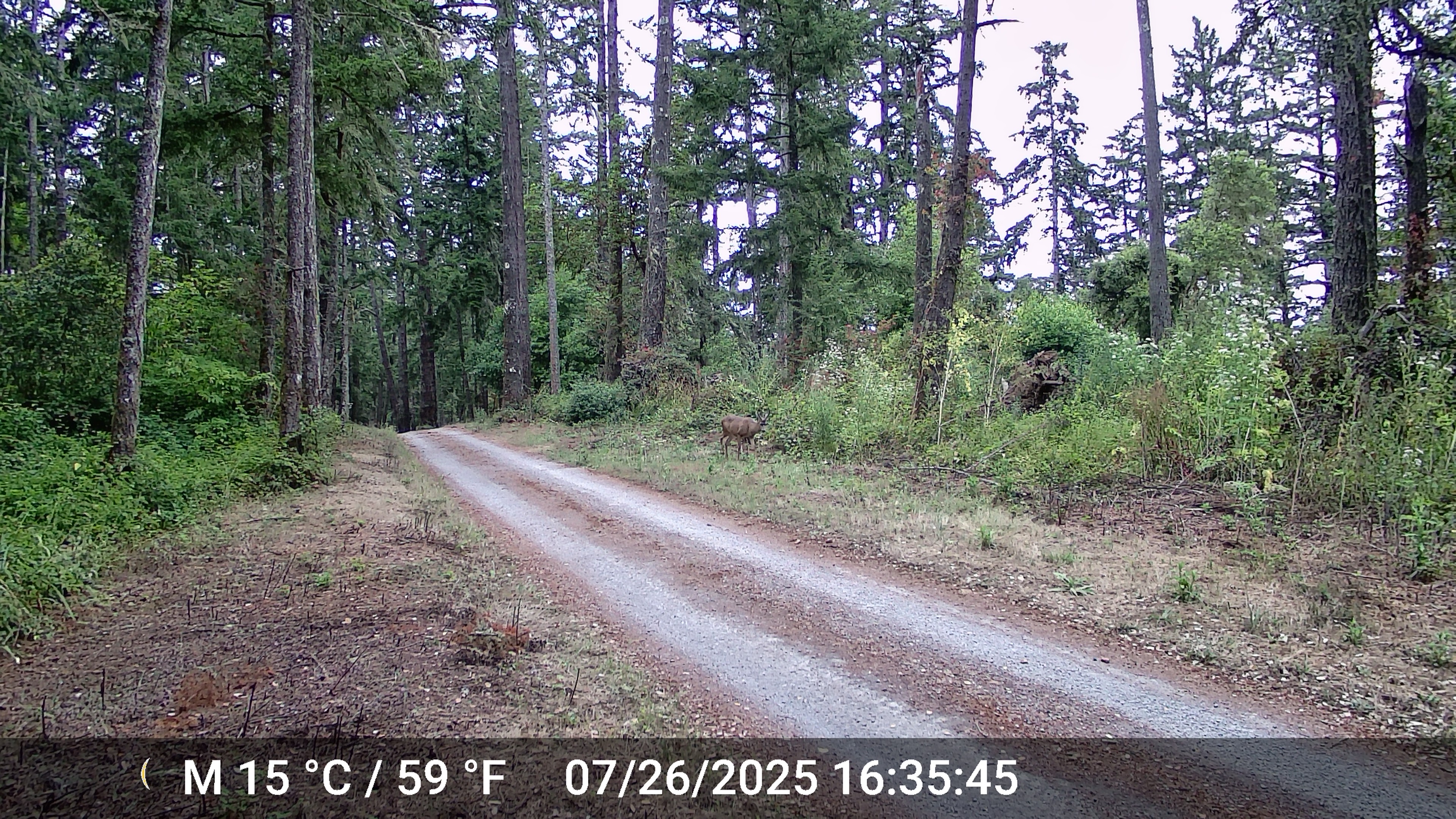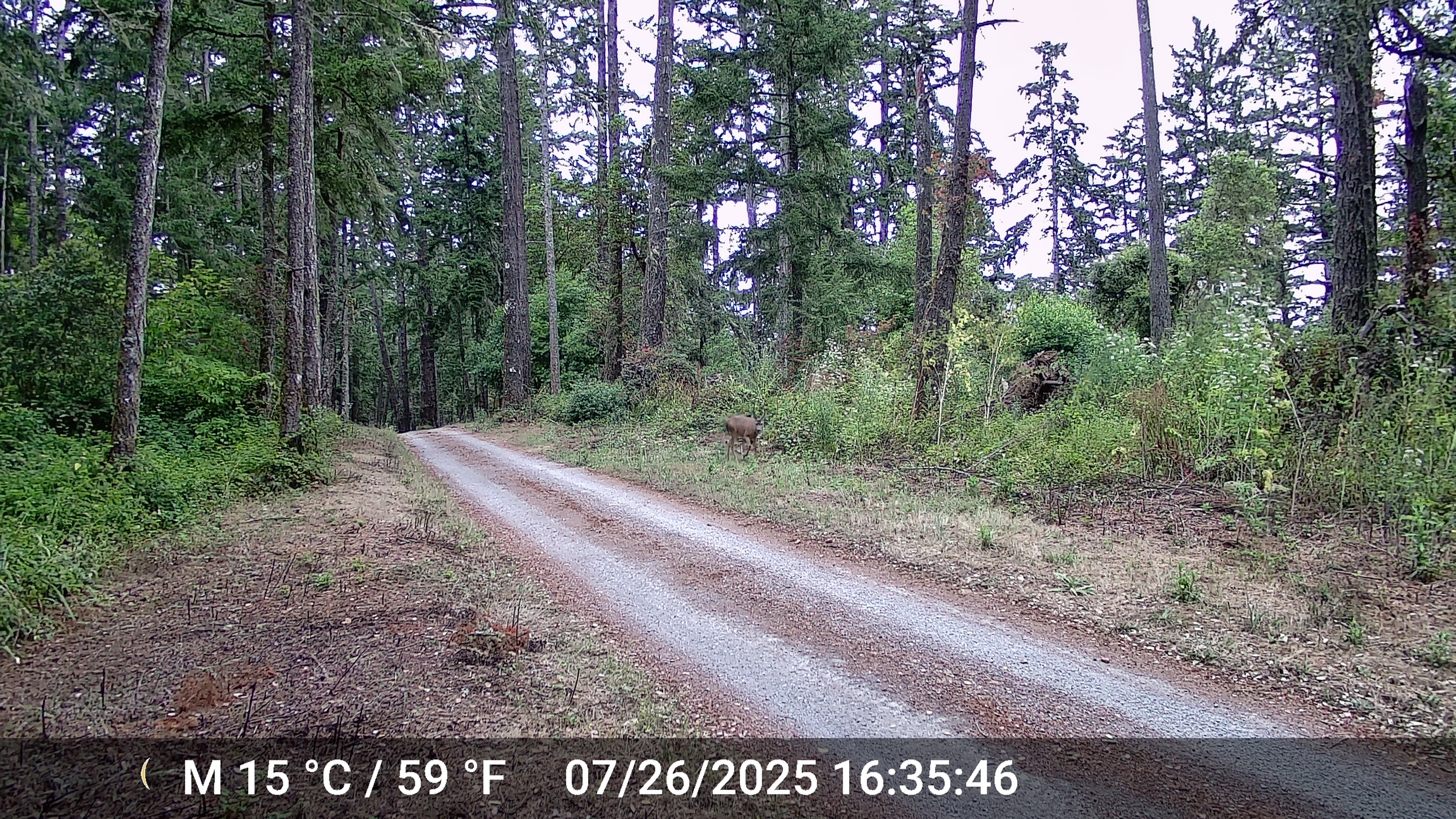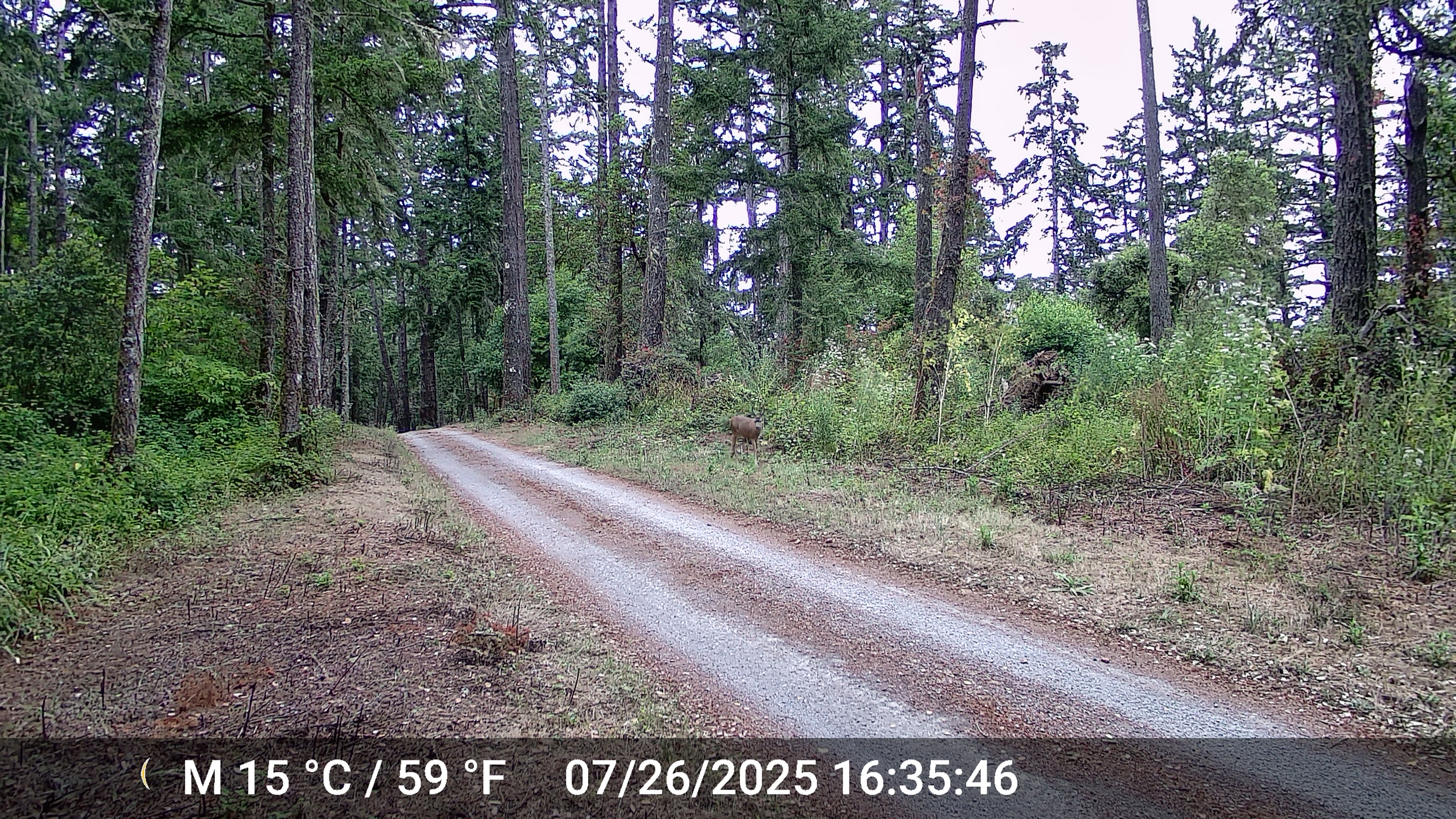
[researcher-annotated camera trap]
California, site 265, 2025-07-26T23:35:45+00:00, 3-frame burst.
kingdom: Animalia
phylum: Chordata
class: Mammalia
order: Artiodactyla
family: Cervidae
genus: Odocoileus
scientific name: Odocoileus hemionus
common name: mule deer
Mule deer (Odocoileus hemionus).